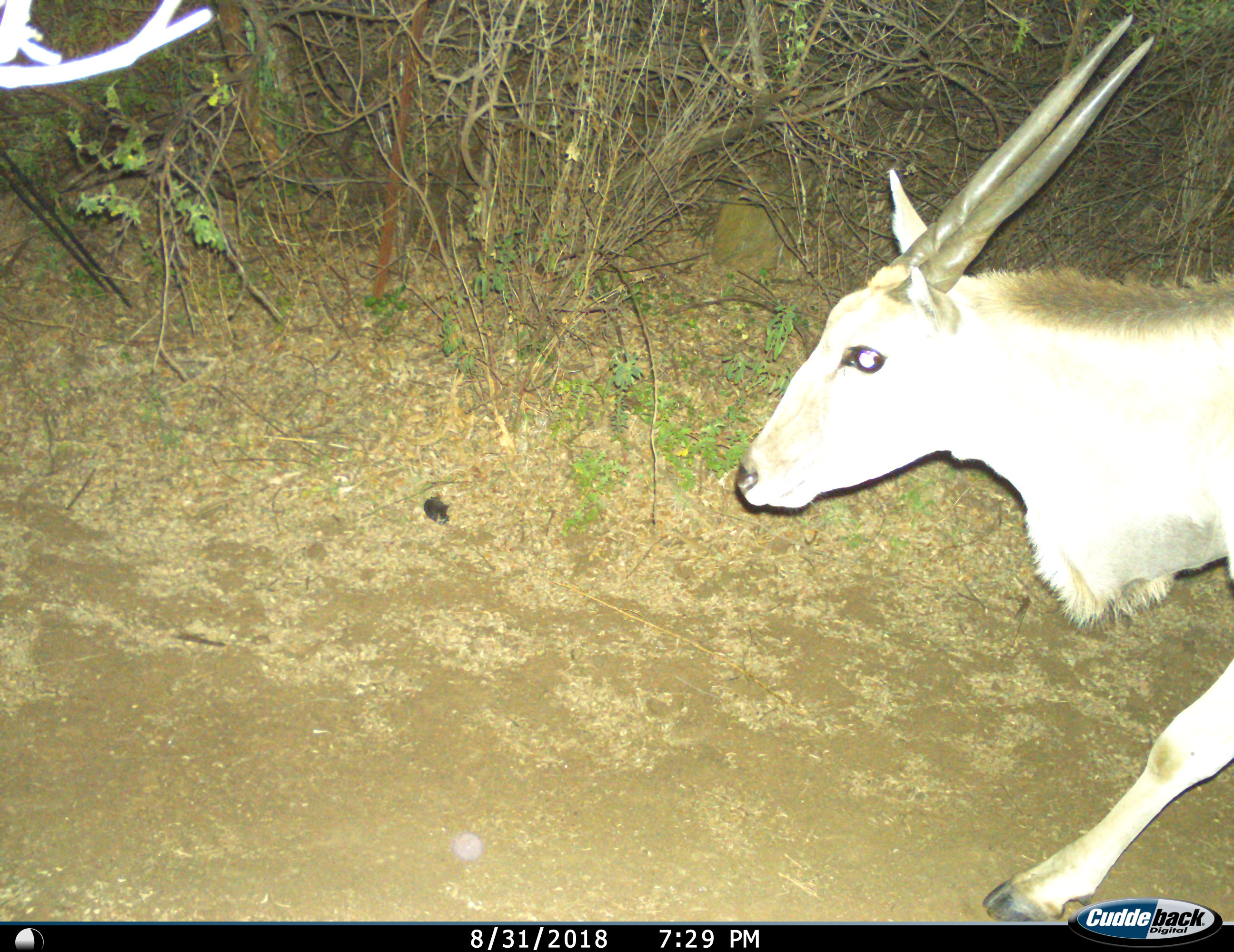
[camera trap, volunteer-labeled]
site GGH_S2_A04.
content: unidentified animal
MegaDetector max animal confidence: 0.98